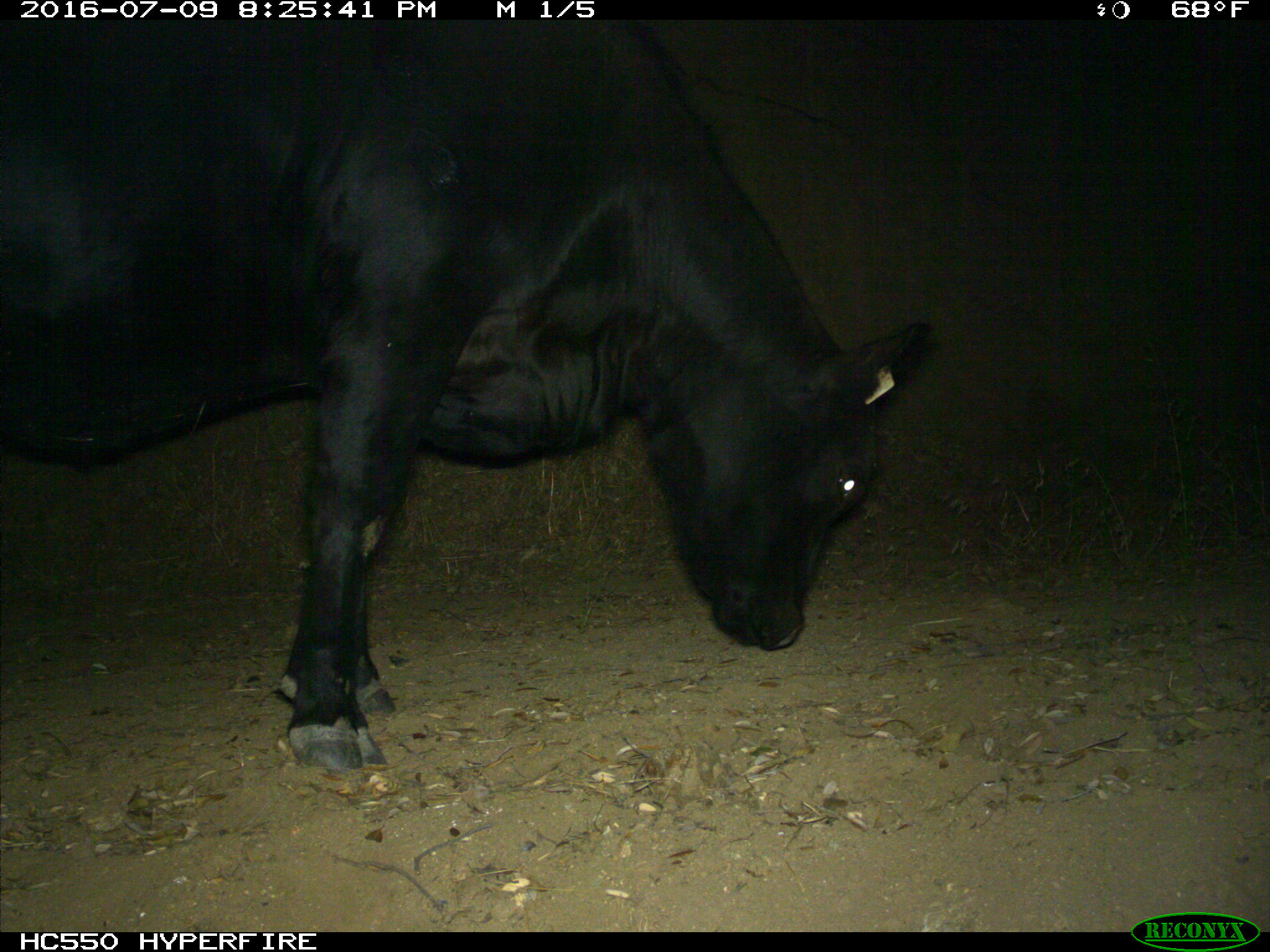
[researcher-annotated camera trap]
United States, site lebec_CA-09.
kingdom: Animalia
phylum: Chordata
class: Mammalia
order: Artiodactyla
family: Bovidae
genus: Bos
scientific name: Bos taurus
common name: domestic cow